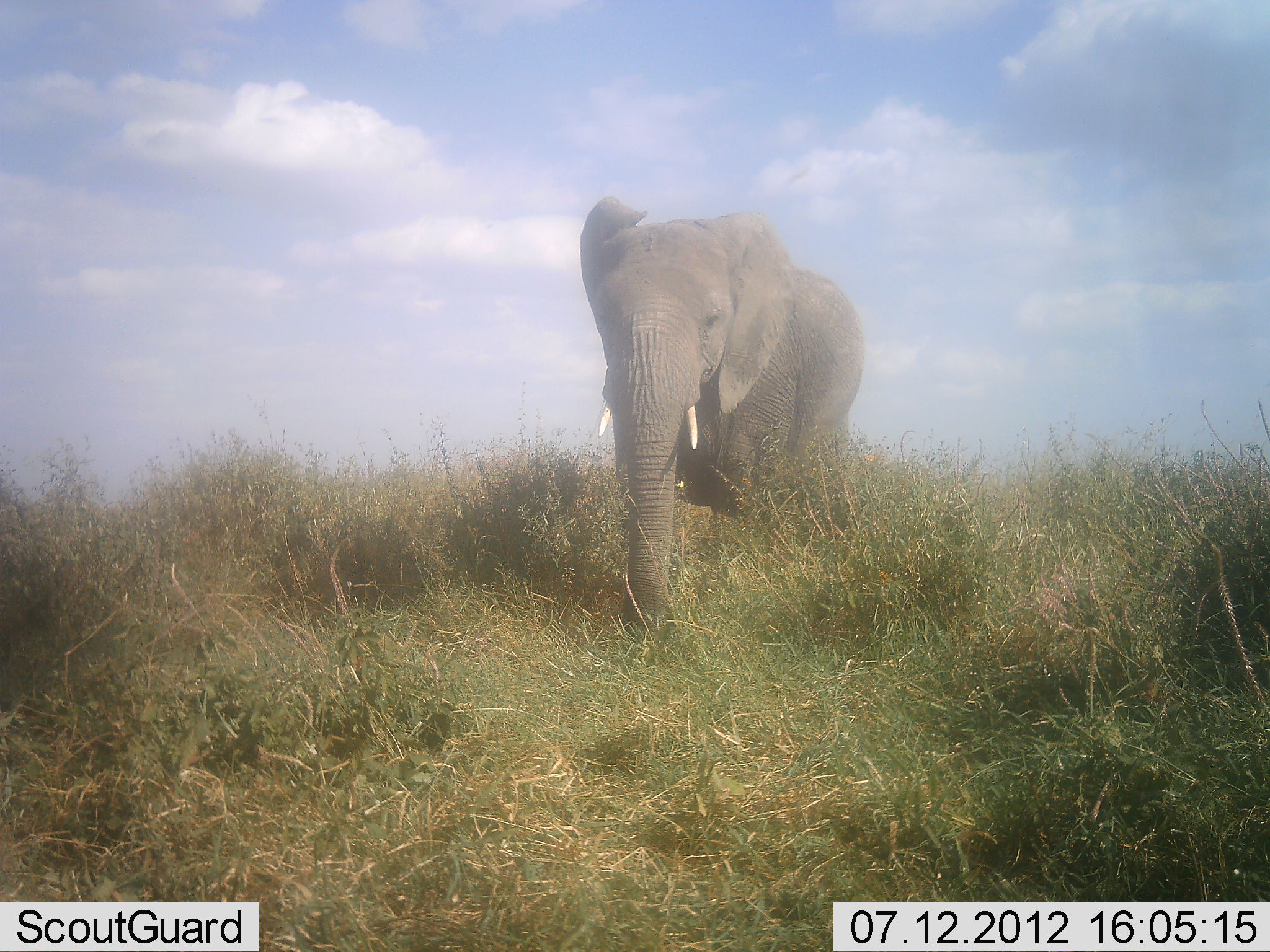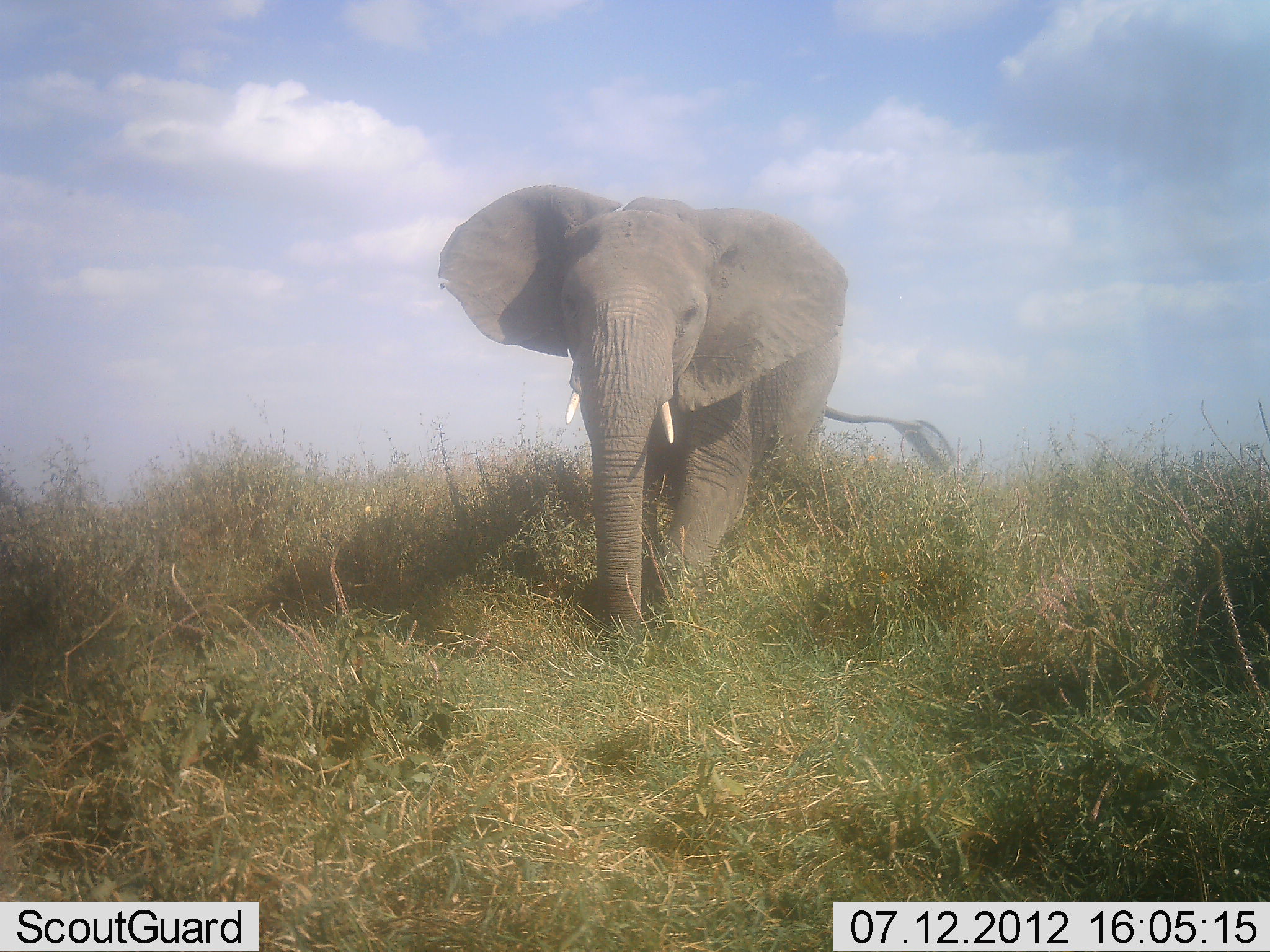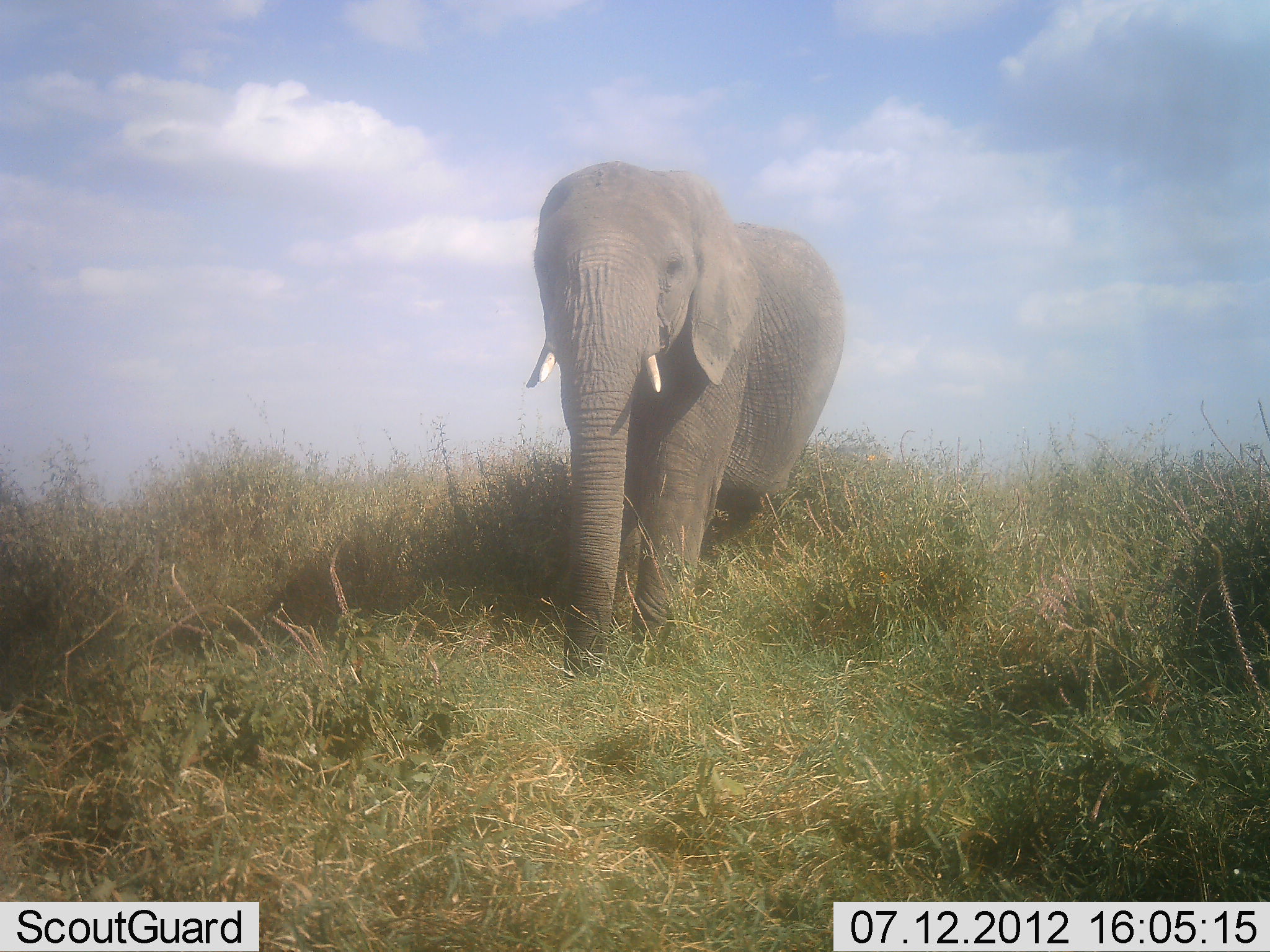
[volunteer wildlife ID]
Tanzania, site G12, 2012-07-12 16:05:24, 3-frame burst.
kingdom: Animalia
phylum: Chordata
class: Mammalia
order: Proboscidea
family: Elephantidae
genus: Loxodonta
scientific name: Loxodonta africana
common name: african bush elephant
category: elephant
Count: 1.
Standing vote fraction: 10%.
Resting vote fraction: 0%.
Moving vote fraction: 100%.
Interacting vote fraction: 0%.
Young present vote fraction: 0%.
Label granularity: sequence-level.